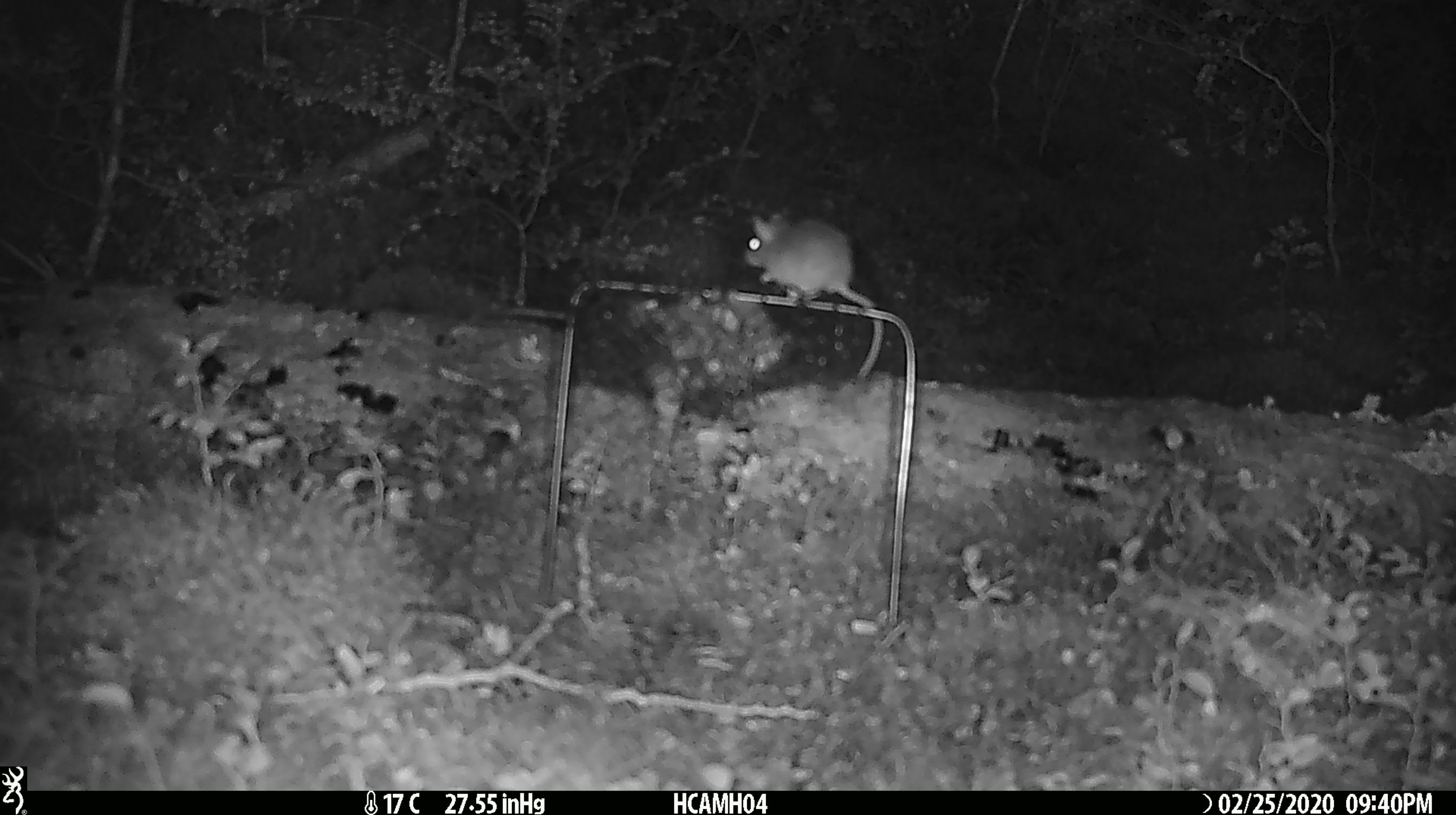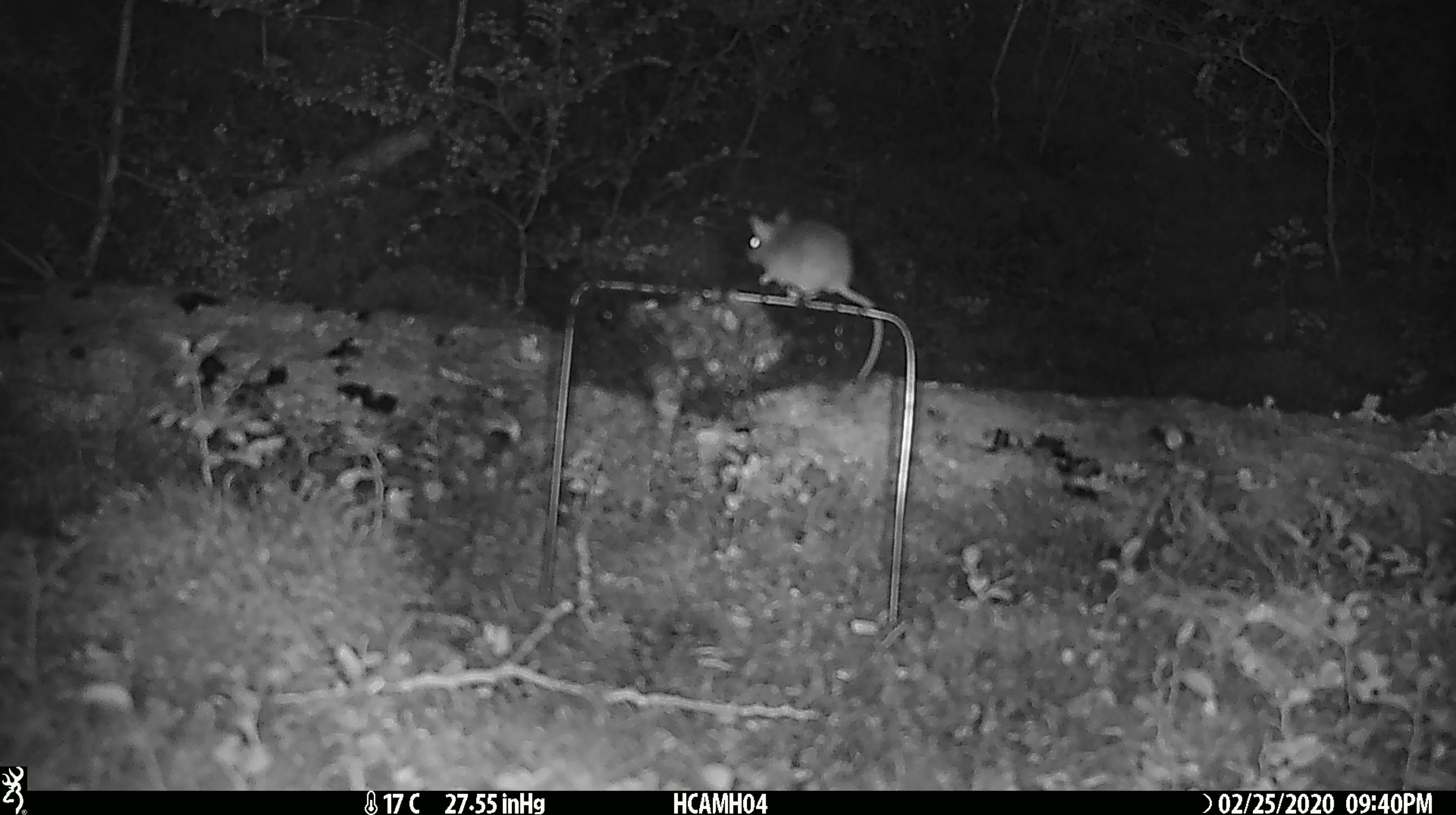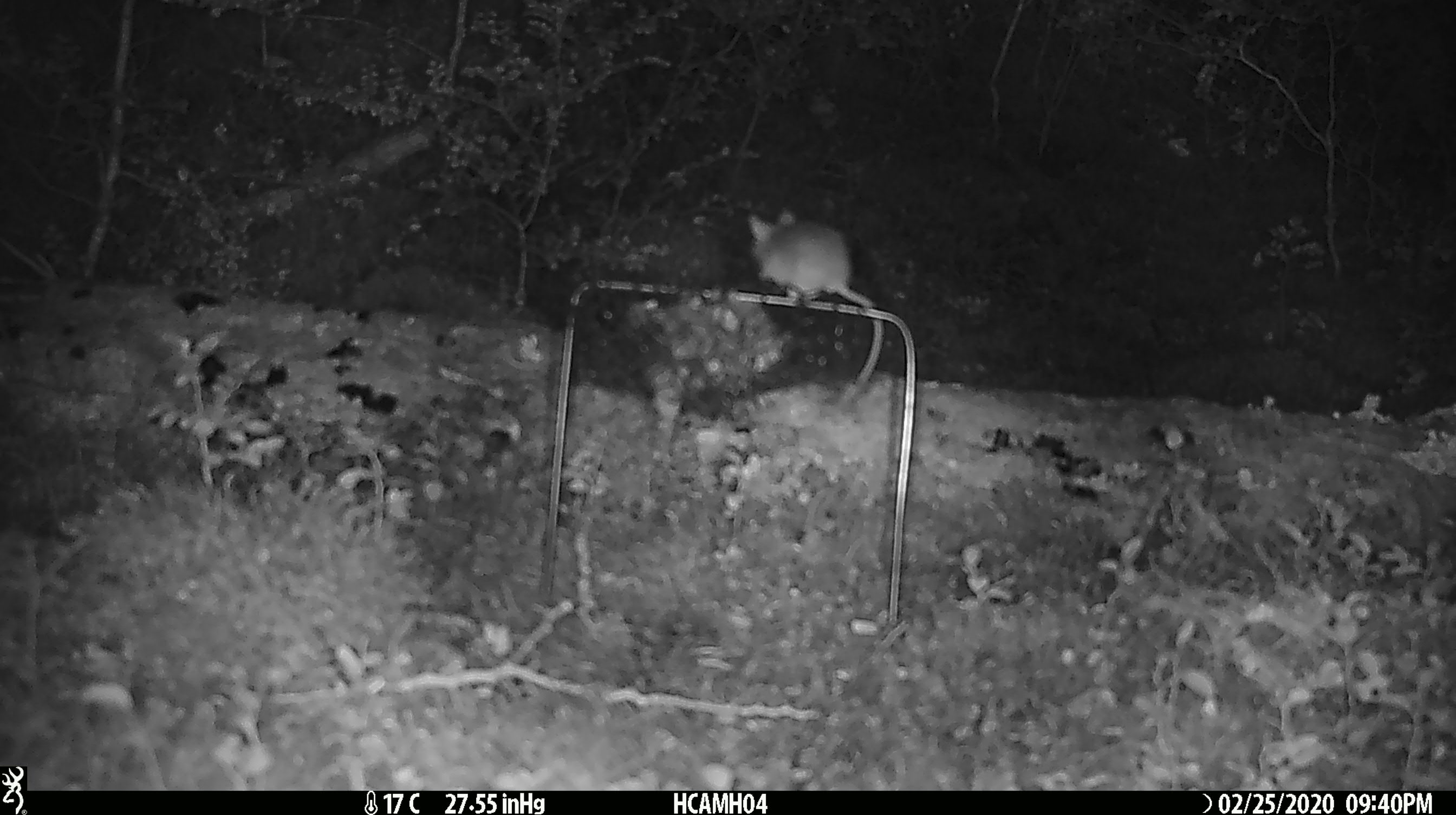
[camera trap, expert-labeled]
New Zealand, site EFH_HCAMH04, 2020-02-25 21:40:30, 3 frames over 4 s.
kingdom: Animalia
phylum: Chordata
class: Mammalia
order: Rodentia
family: Muridae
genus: Mus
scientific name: Mus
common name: mouse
Mouse (Mus).